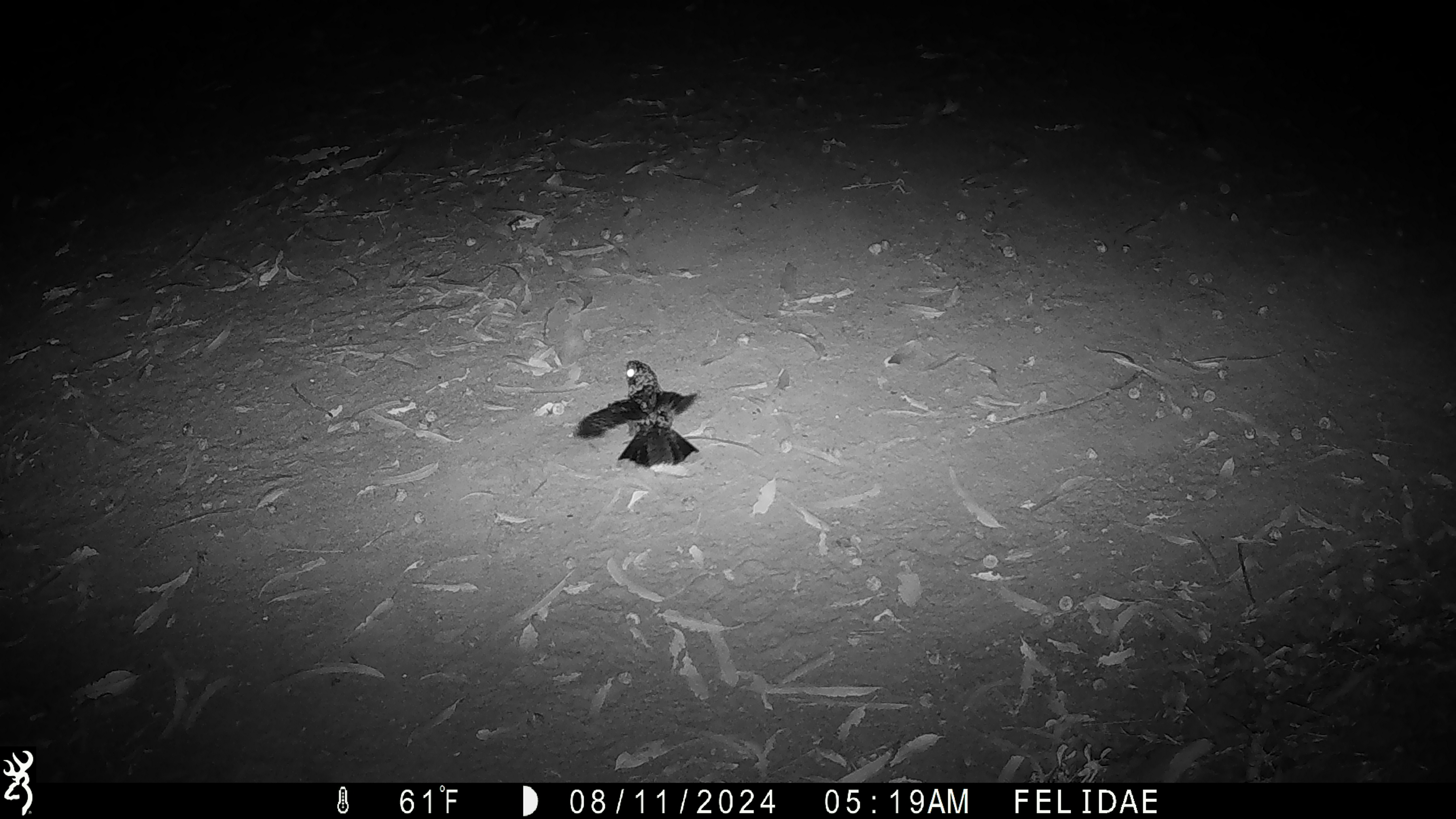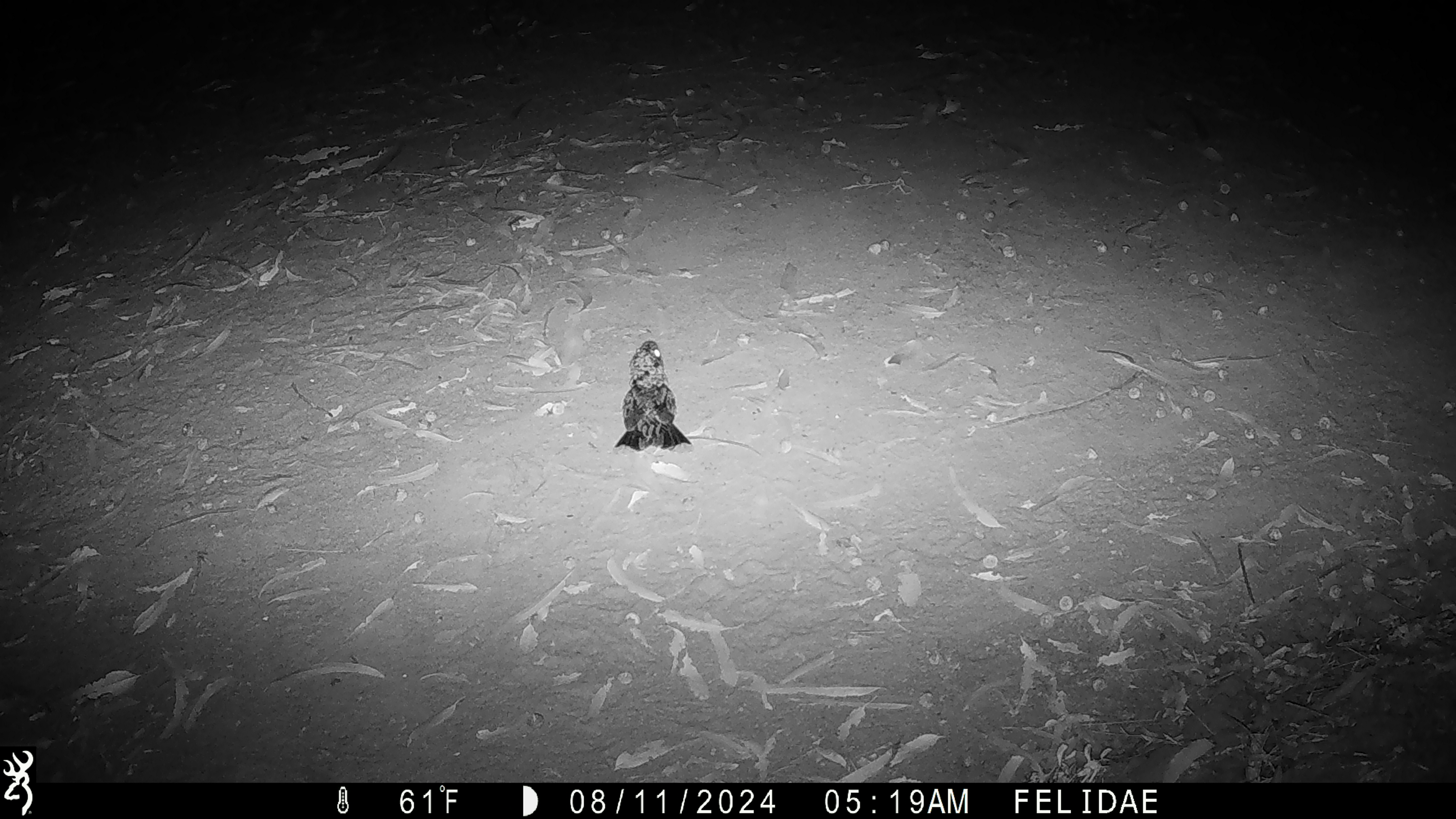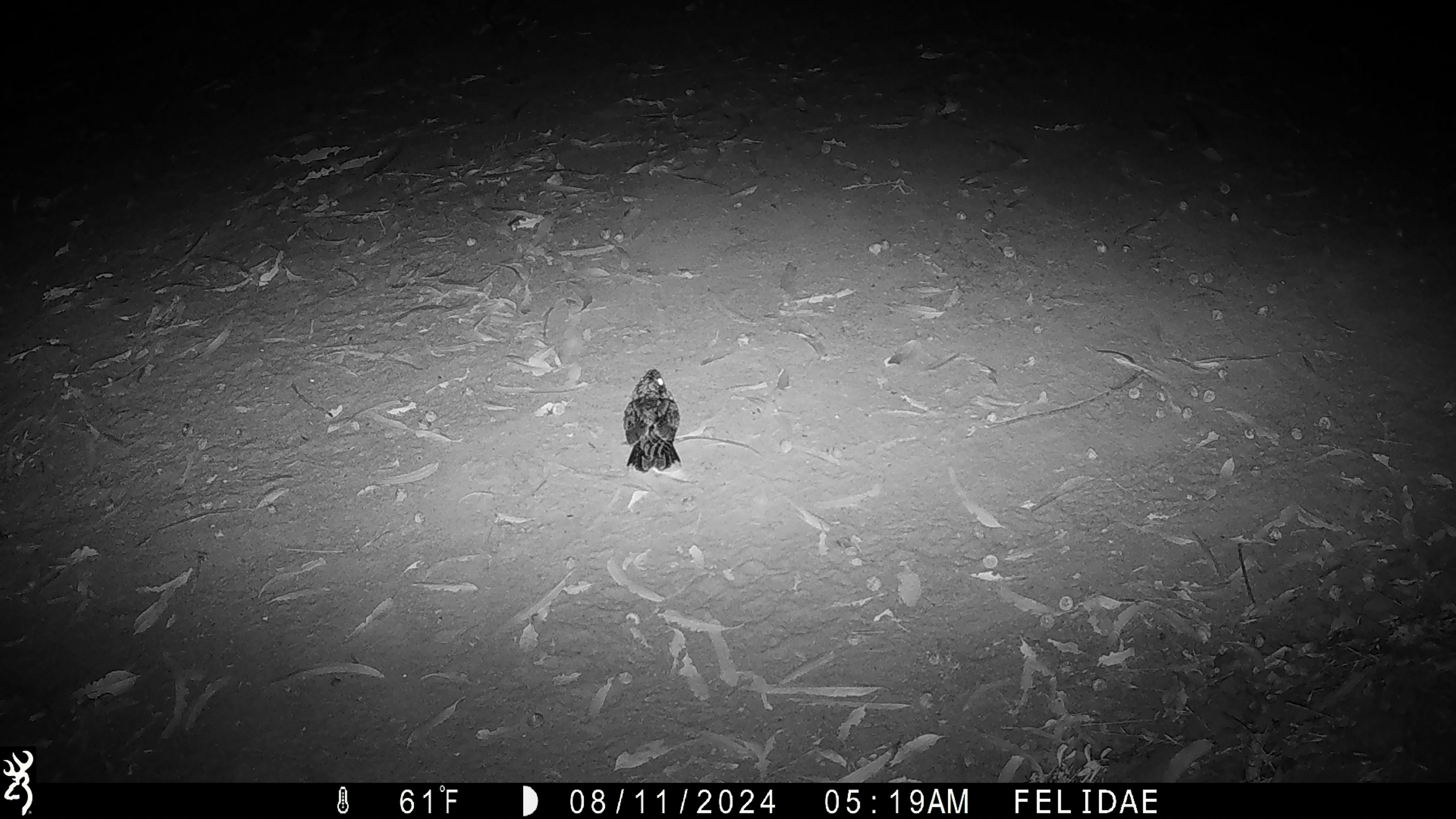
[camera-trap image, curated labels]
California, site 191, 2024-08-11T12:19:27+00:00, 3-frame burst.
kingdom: Animalia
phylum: Chordata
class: Aves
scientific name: Aves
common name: bird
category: unknown bird